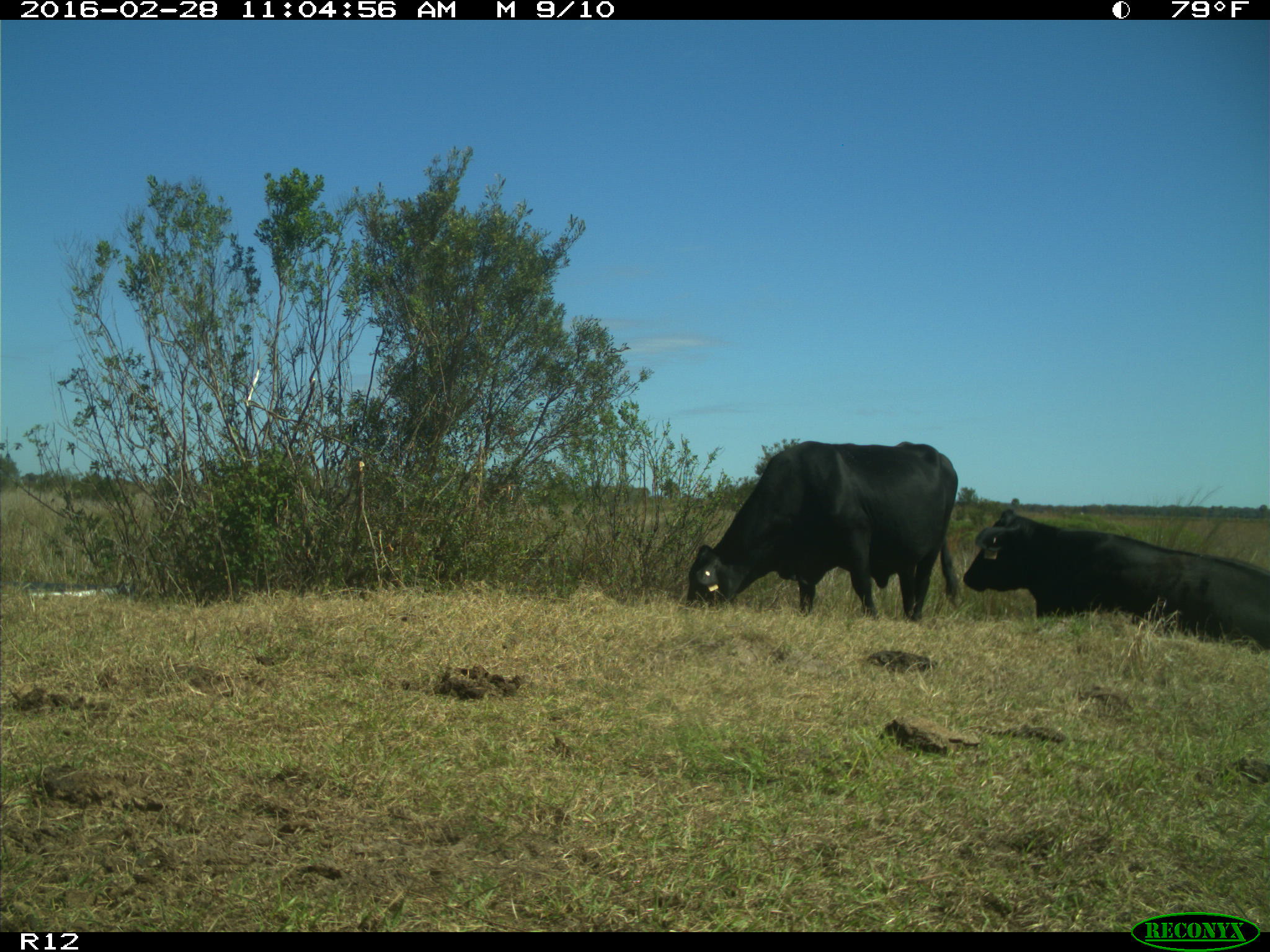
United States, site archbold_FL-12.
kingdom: Animalia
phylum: Chordata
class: Mammalia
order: Artiodactyla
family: Bovidae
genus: Bos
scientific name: Bos taurus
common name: domestic cow